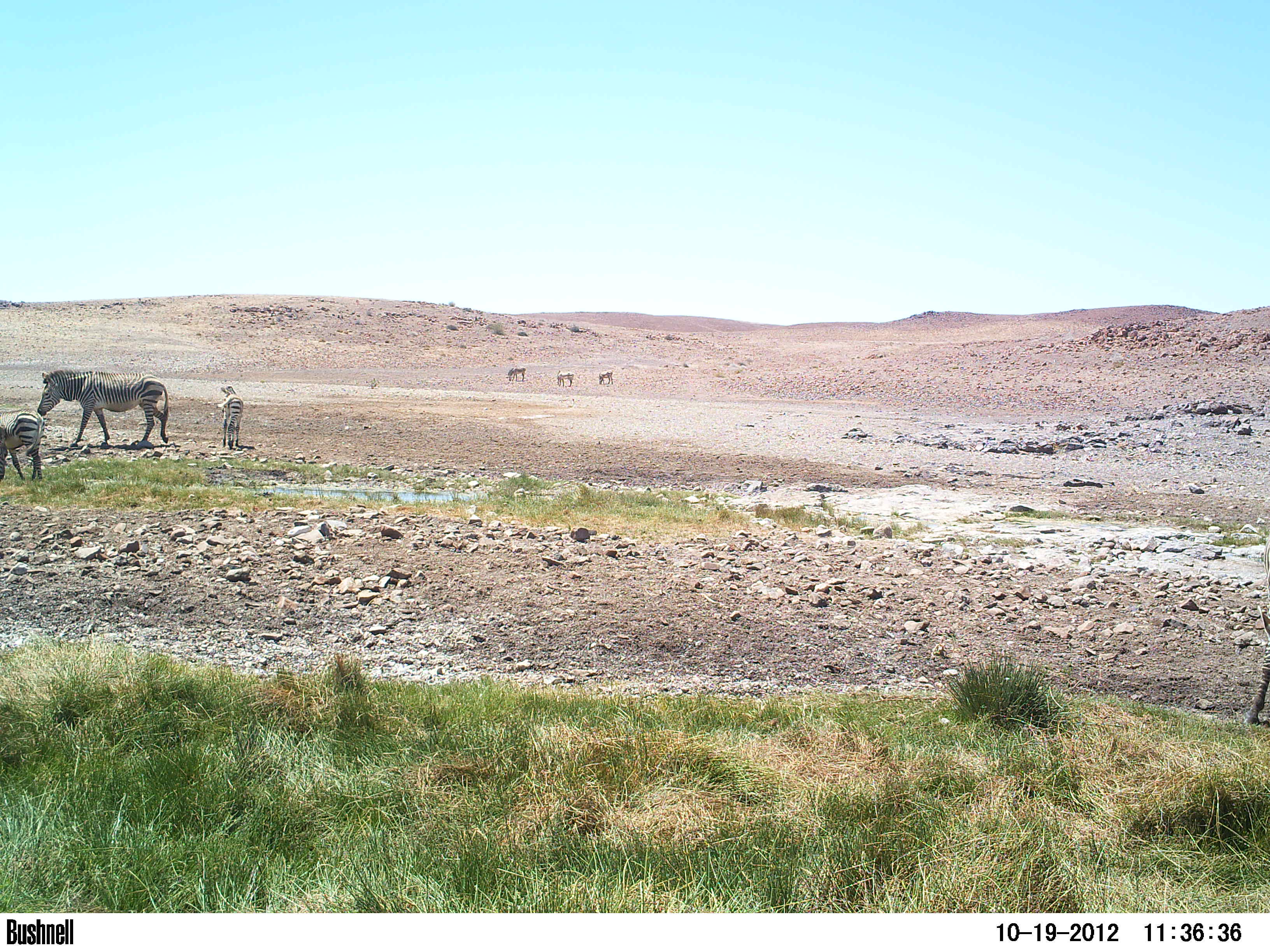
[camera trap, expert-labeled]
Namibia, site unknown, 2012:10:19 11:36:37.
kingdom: Animalia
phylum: Chordata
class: Mammalia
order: Perissodactyla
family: Equidae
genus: Equus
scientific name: Equus zebra hartmannae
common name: hartmann's mountain zebra